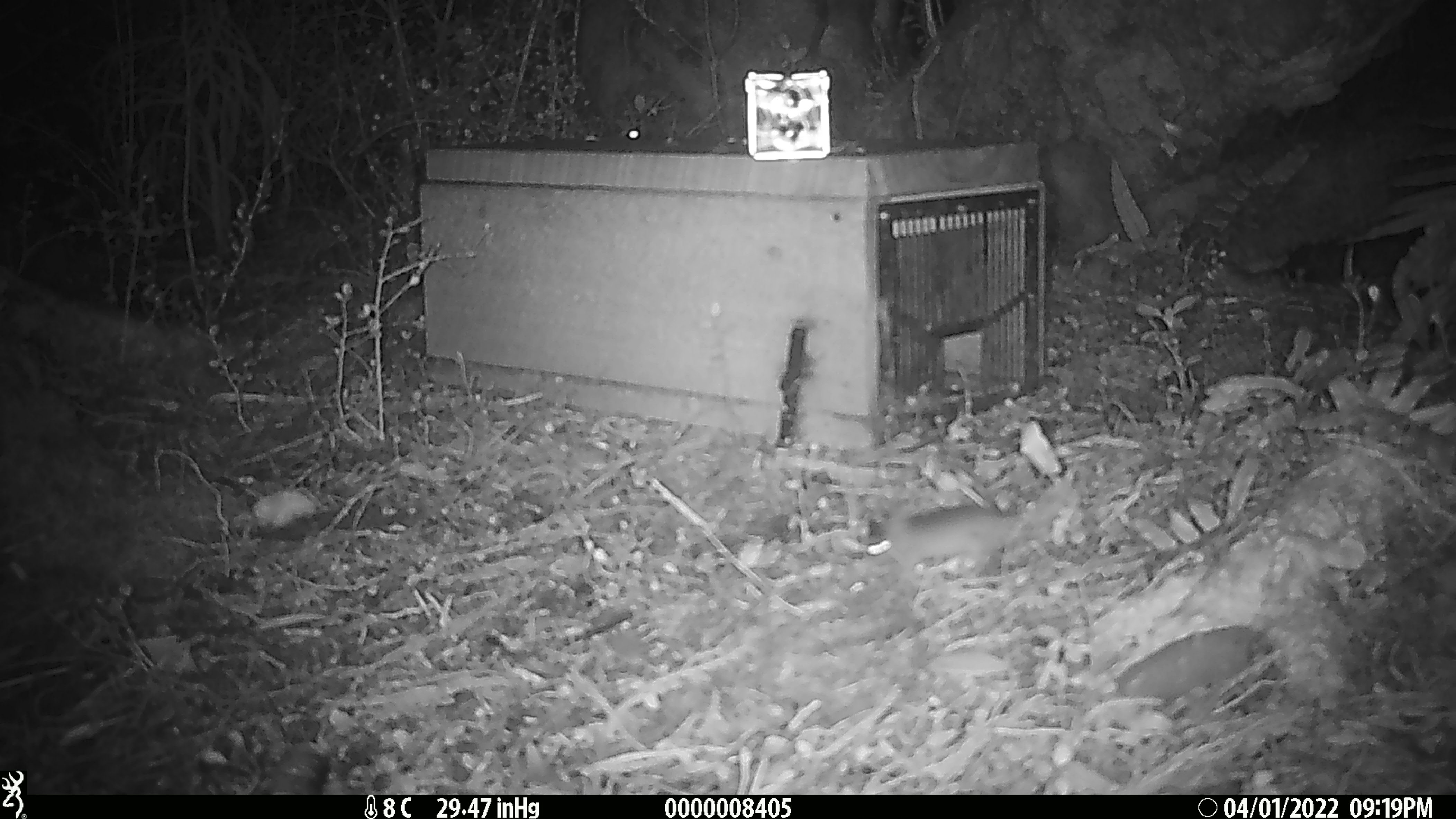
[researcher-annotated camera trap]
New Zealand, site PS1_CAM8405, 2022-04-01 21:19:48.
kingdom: Animalia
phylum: Chordata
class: Mammalia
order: Rodentia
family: Muridae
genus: Mus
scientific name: Mus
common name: mouse